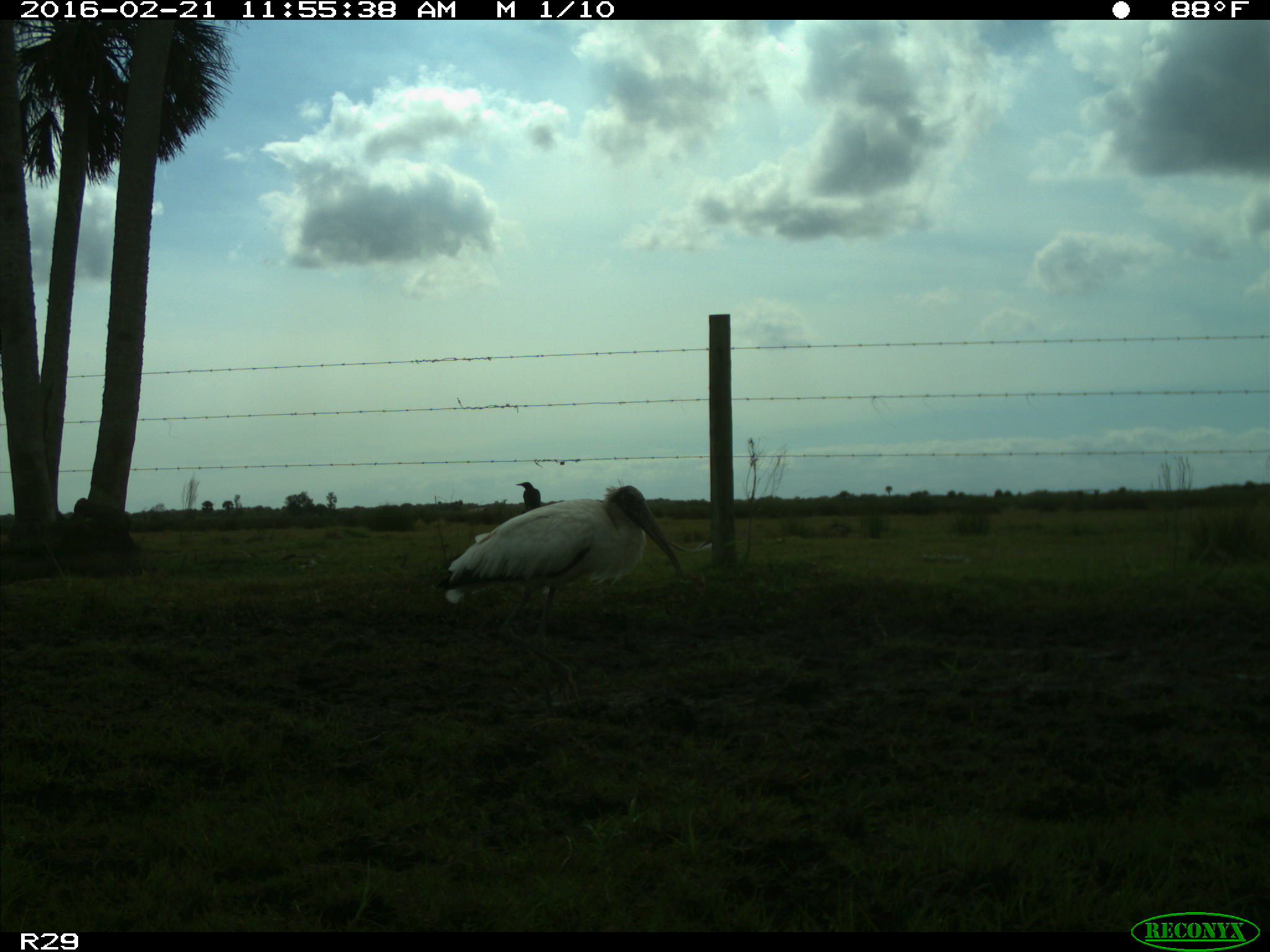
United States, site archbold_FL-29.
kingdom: Animalia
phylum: Chordata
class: Aves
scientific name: Aves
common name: birds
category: unidentified bird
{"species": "unidentified bird (birds) (Aves)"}